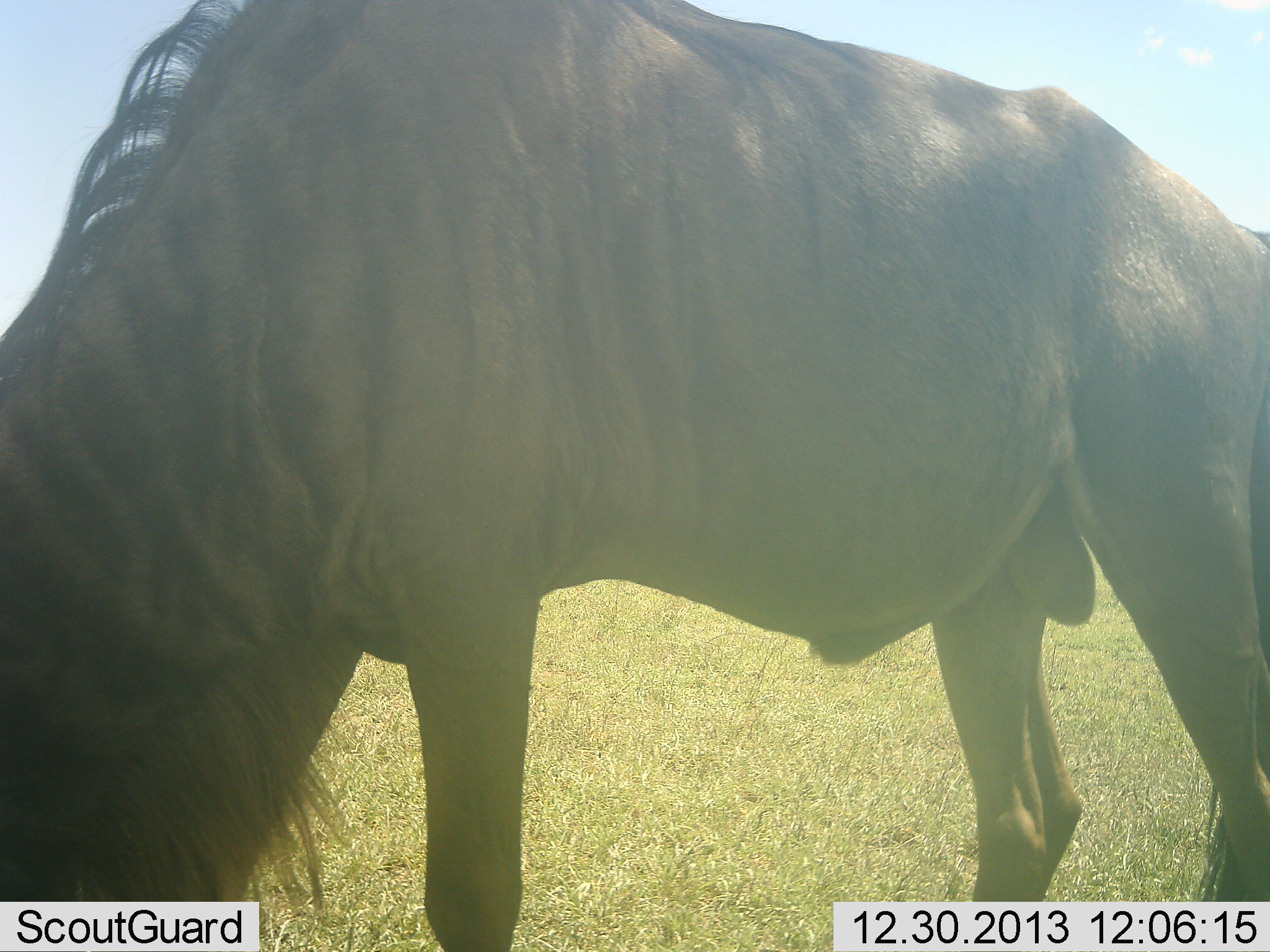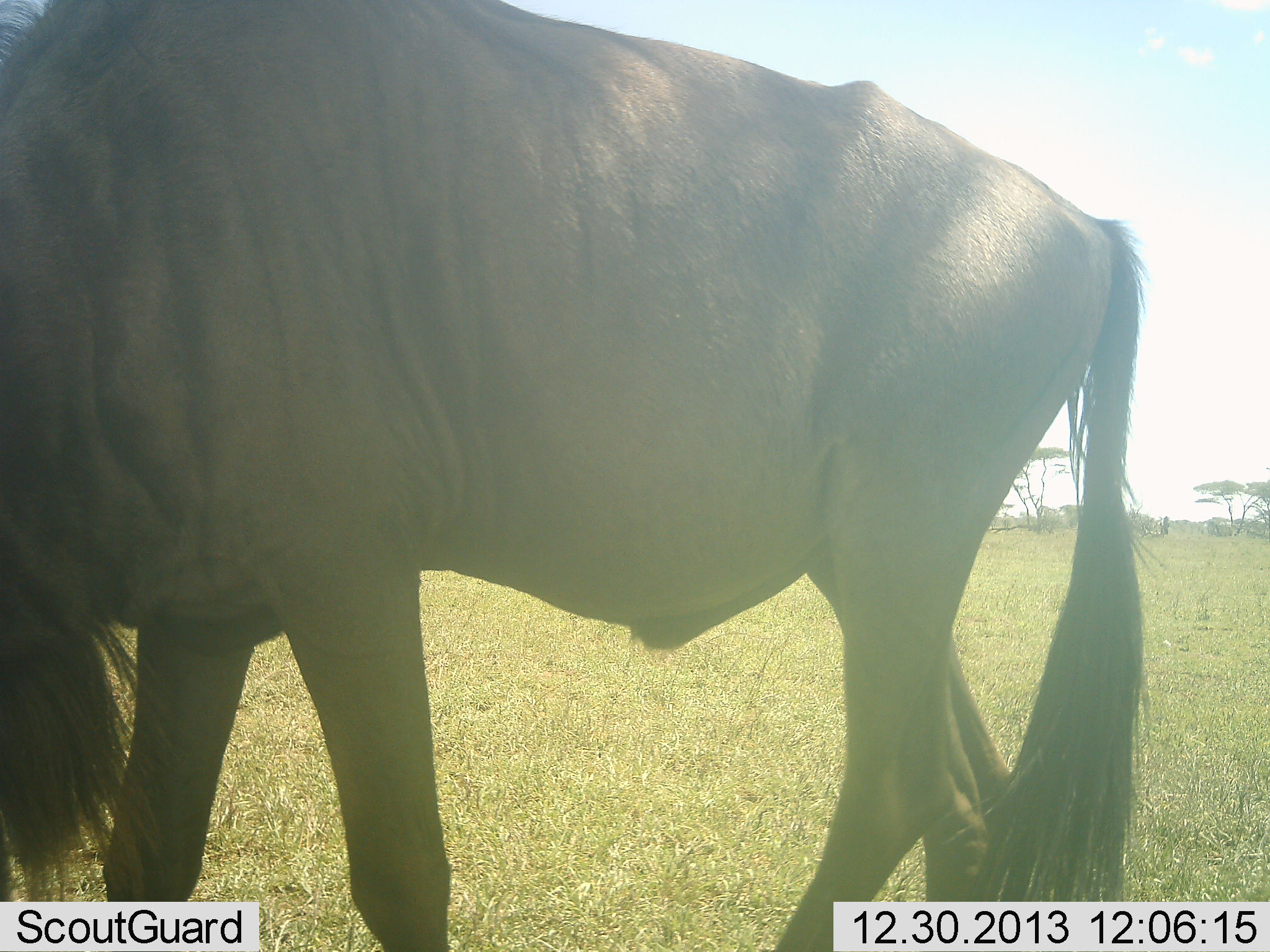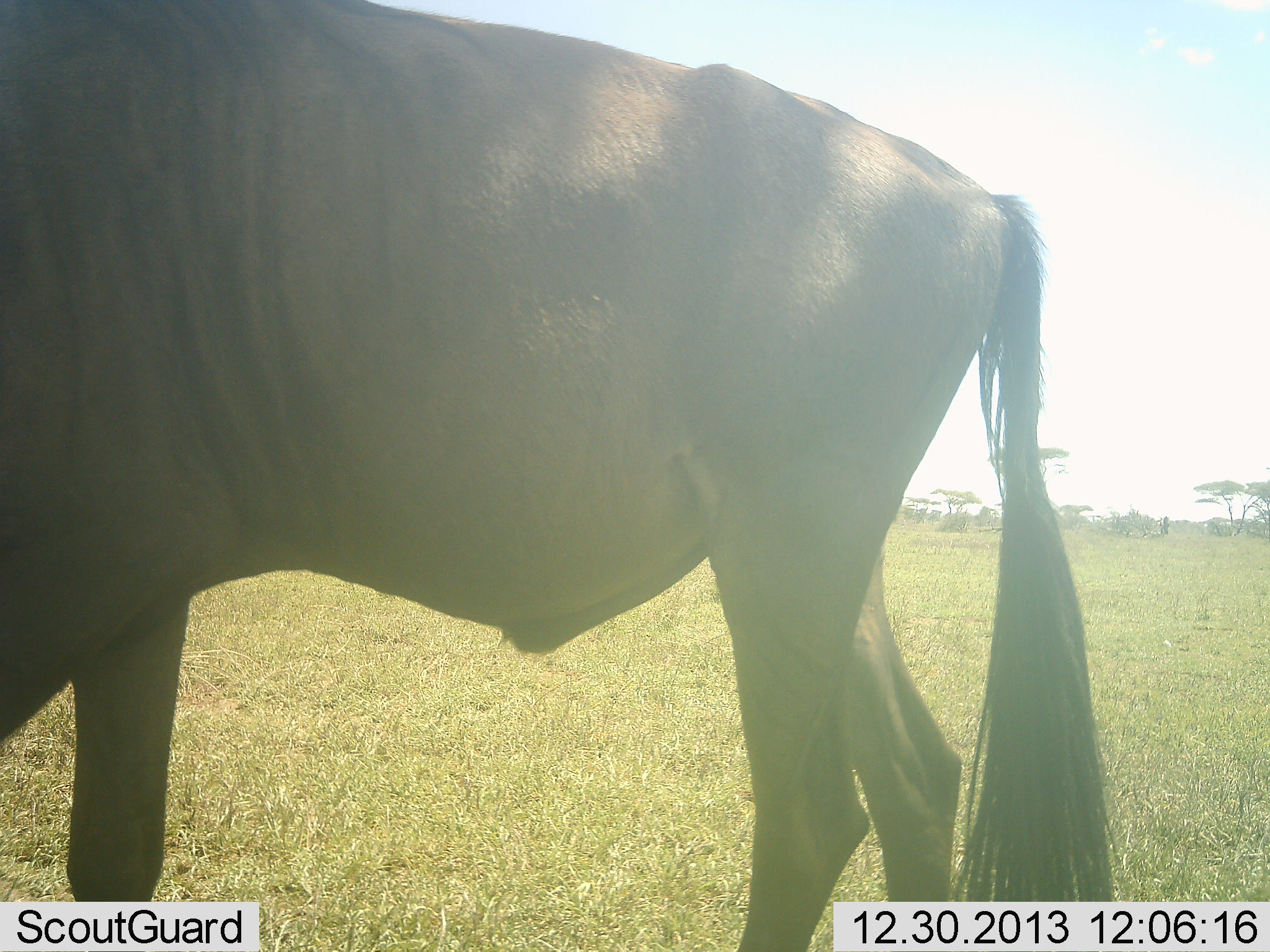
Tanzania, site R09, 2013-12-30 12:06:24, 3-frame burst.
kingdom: Animalia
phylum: Chordata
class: Mammalia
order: Artiodactyla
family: Bovidae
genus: Connochaetes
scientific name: Connochaetes taurinus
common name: blue wildebeest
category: wildebeest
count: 1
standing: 30%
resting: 0%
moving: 40%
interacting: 0%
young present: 0%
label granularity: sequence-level